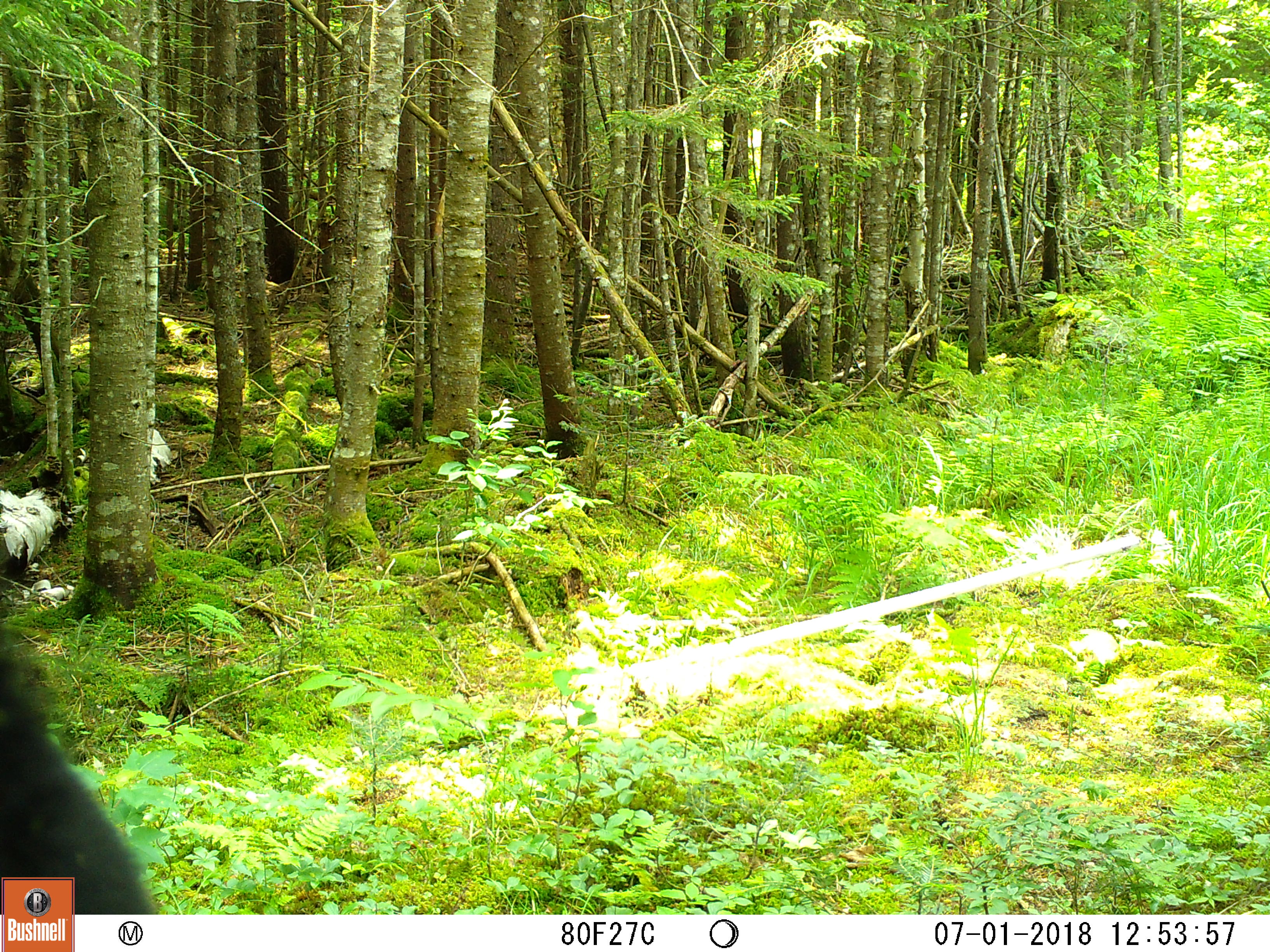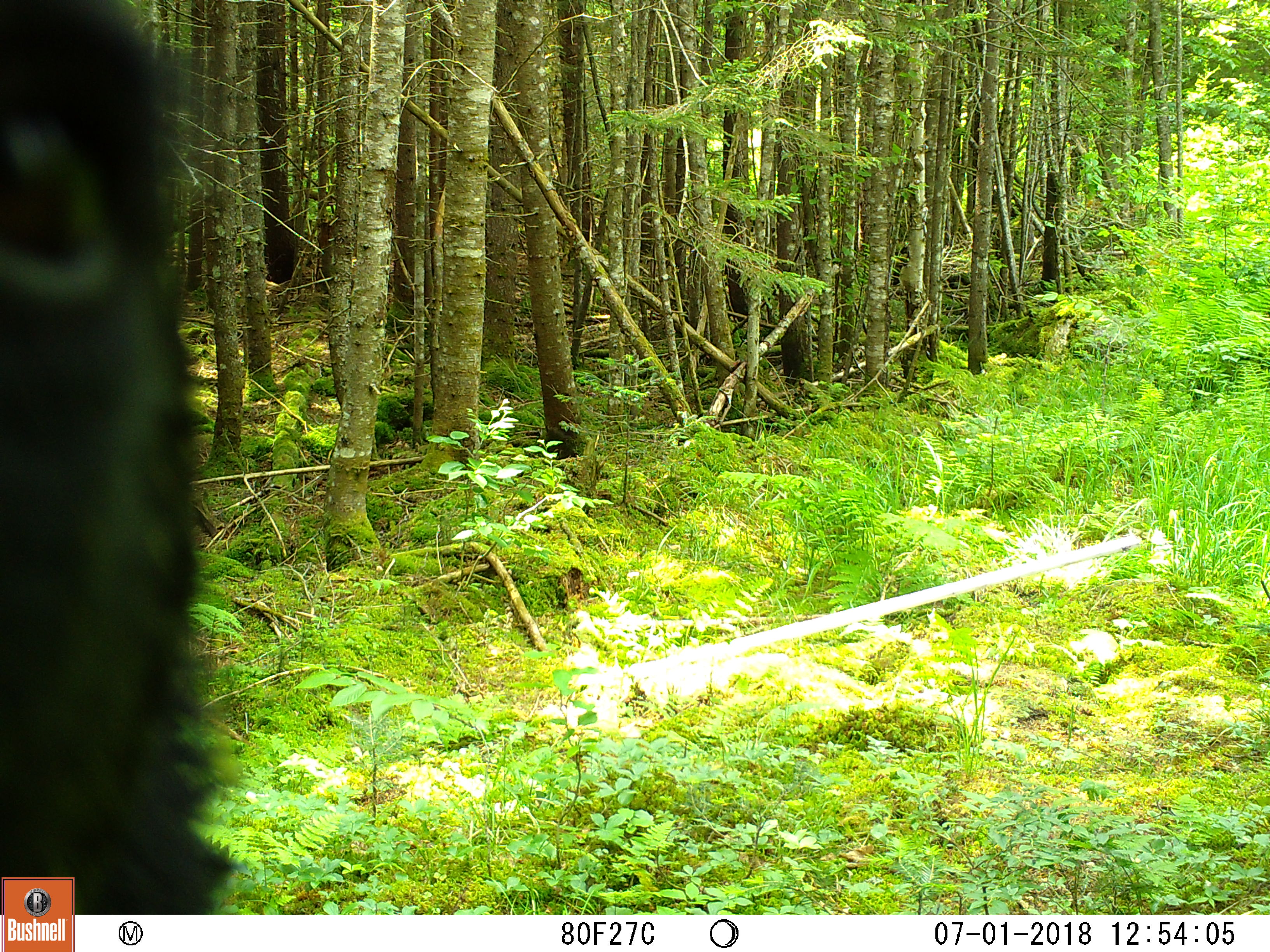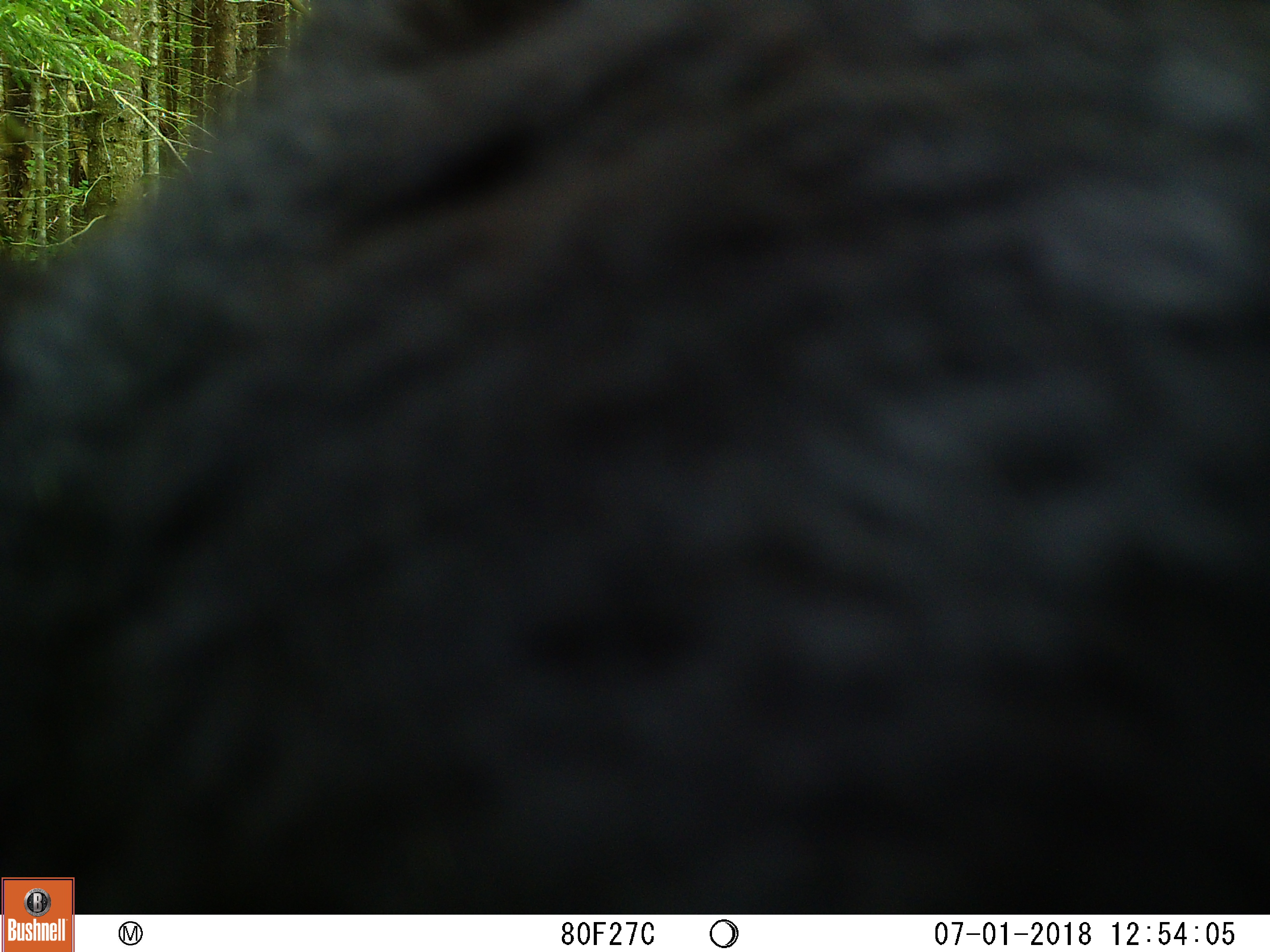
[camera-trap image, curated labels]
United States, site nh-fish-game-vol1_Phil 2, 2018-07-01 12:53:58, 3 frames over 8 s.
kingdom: Animalia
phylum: Chordata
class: Mammalia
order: Carnivora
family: Ursidae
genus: Ursus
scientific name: Ursus americanus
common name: black bear